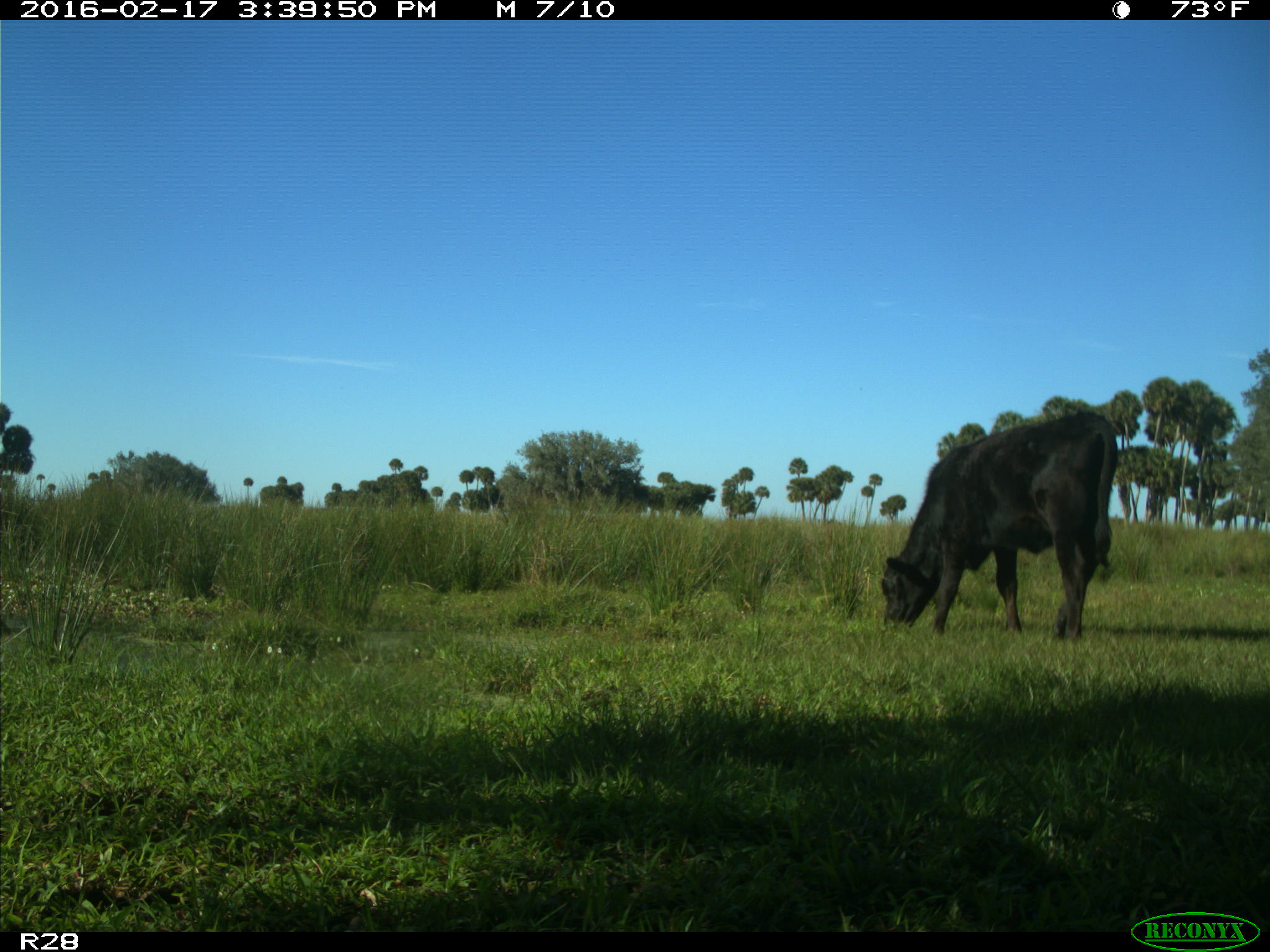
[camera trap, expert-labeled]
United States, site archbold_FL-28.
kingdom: Animalia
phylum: Chordata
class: Mammalia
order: Artiodactyla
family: Bovidae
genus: Bos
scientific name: Bos taurus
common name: domestic cow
Bos taurus (domestic cow).